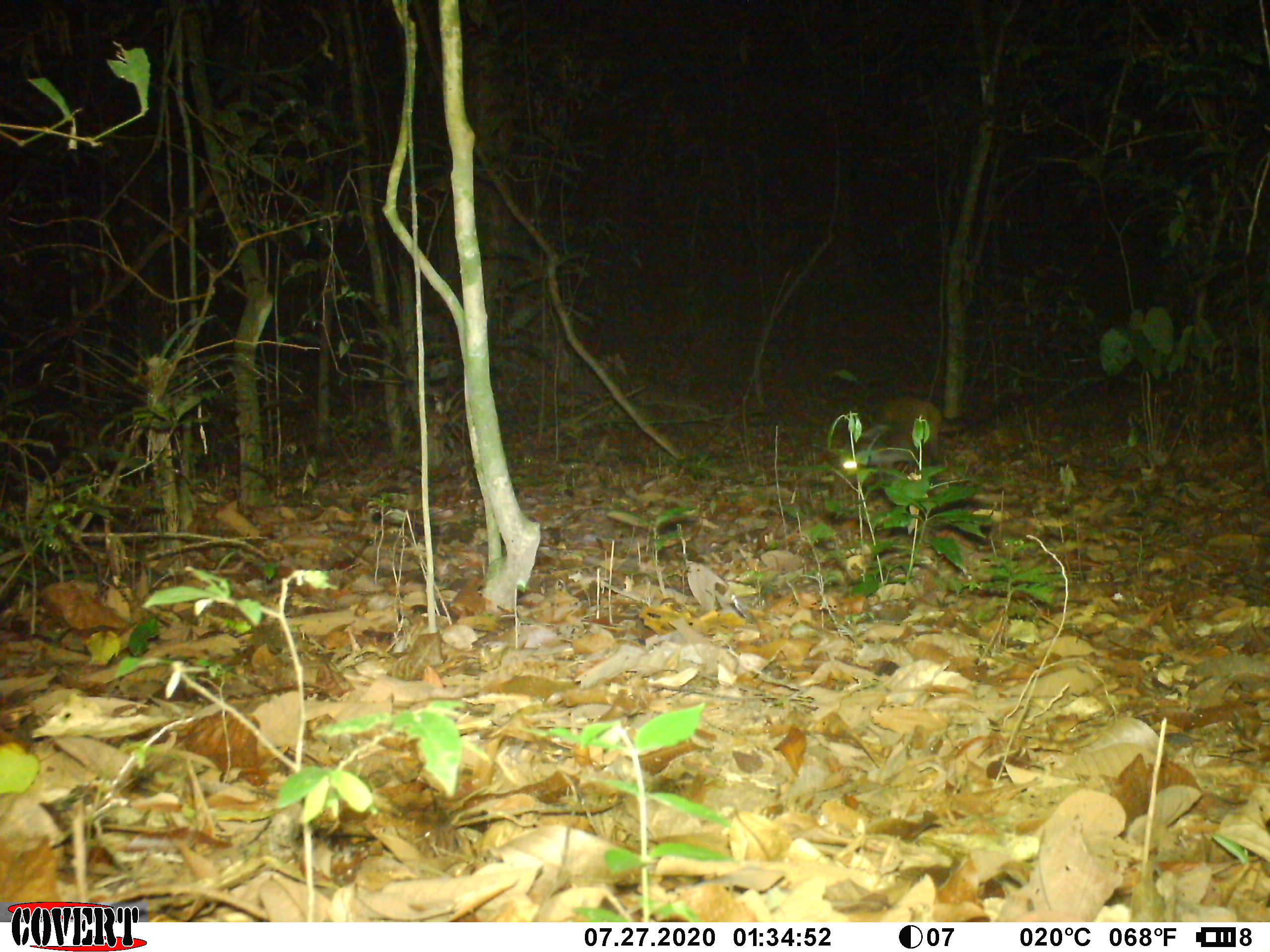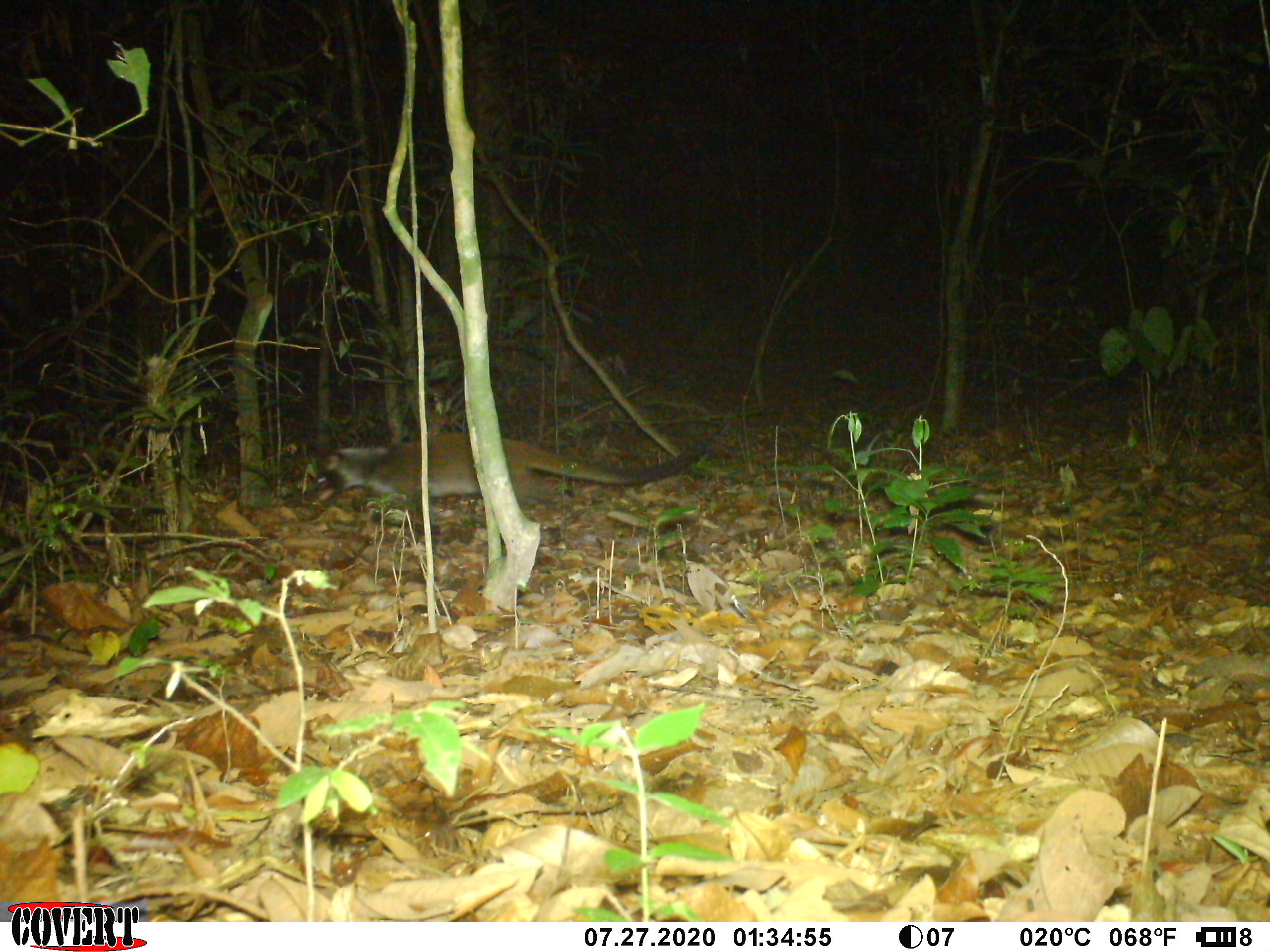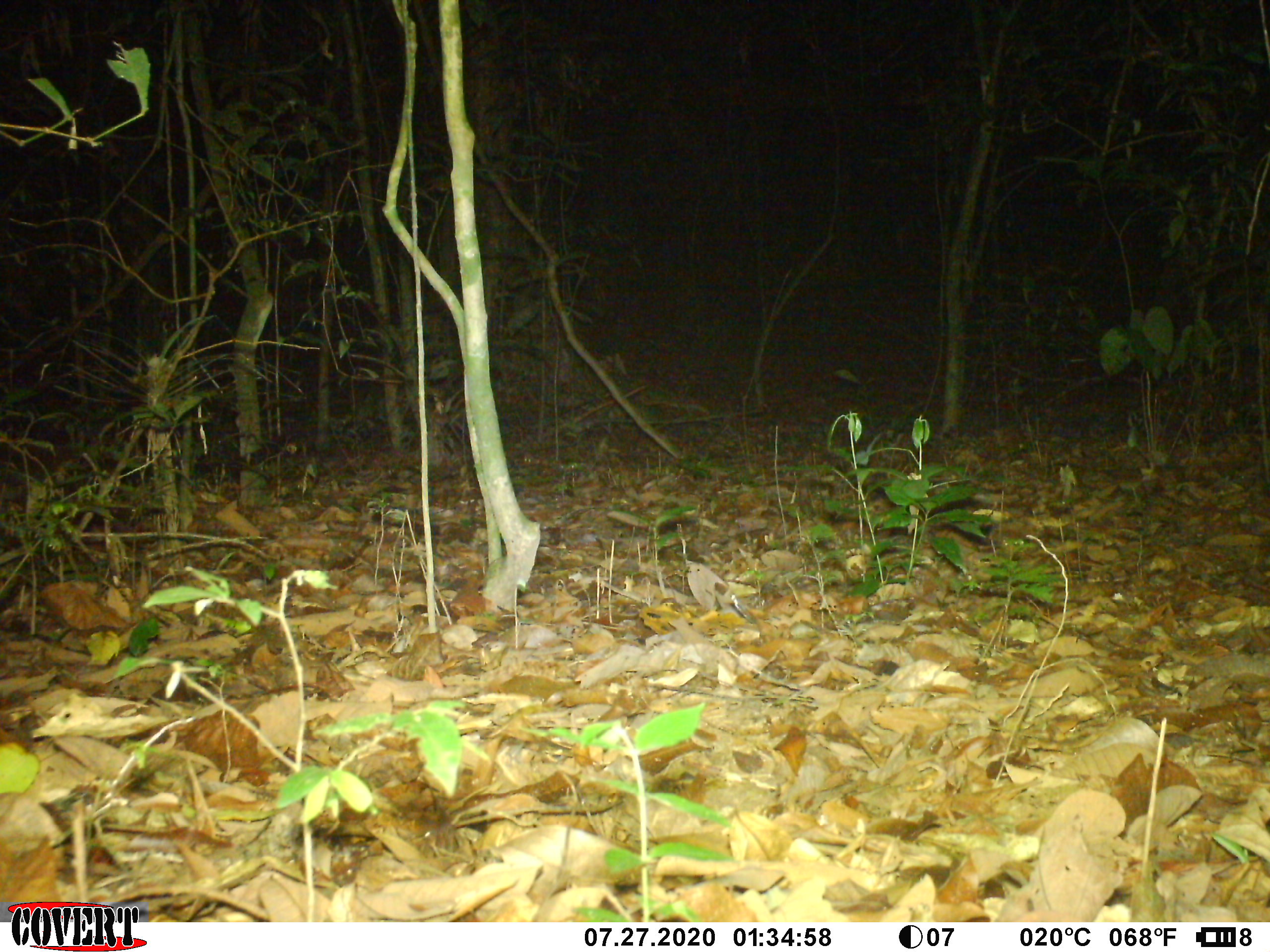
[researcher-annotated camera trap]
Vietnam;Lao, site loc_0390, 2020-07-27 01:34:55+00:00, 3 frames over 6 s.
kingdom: Animalia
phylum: Chordata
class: Mammalia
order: Carnivora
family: Viverridae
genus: Paguma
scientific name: Paguma larvata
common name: masked palm civet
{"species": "masked palm civet (Paguma larvata)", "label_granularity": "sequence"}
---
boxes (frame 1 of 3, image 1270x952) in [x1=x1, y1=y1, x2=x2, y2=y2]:
masked palm civet: [x1=877, y1=395, x2=941, y2=461]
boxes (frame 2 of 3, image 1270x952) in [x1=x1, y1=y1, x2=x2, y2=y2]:
masked palm civet: [x1=308, y1=431, x2=705, y2=535]